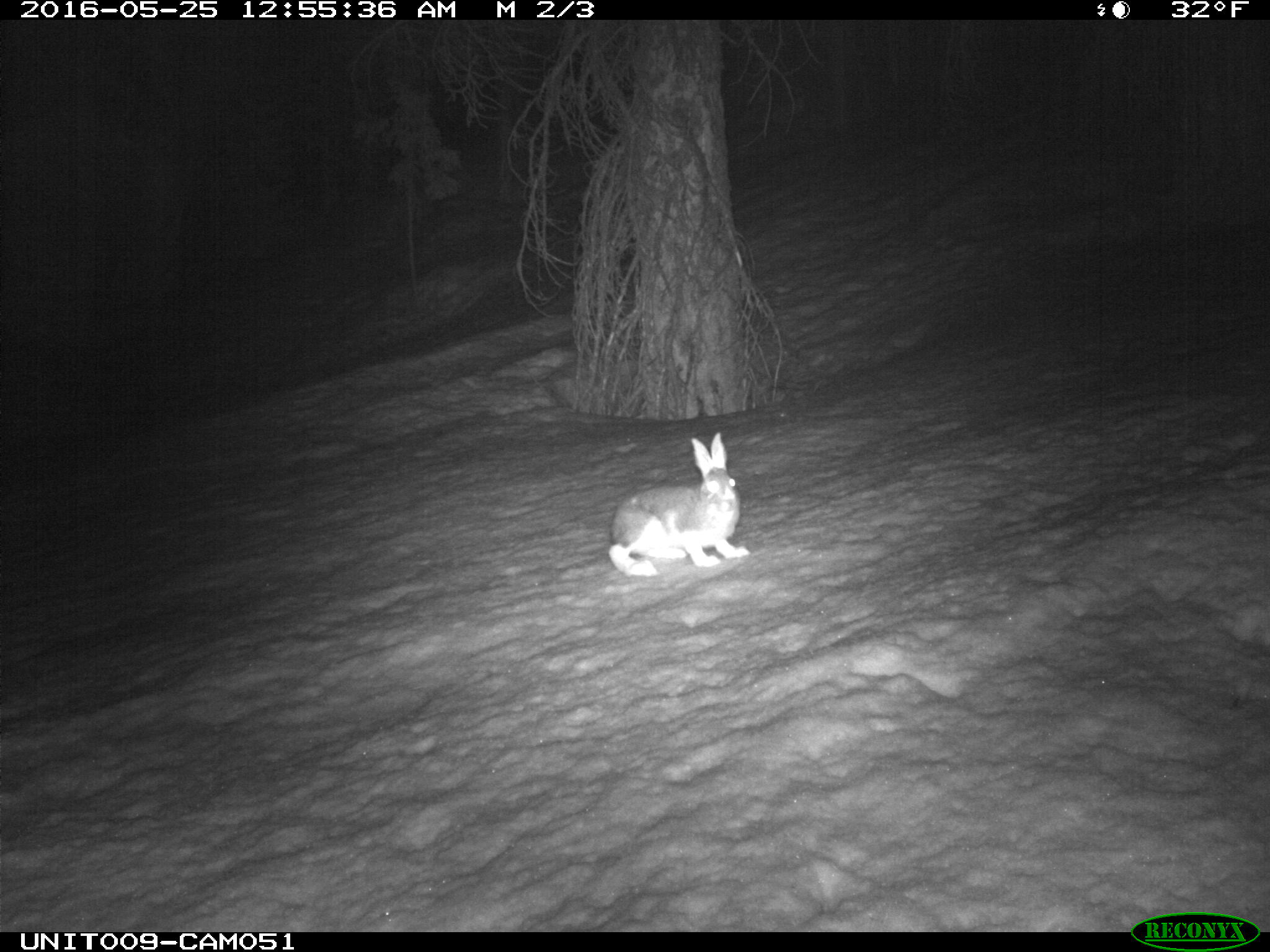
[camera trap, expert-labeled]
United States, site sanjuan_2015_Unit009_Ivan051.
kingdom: Animalia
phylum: Chordata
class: Mammalia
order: Lagomorpha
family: Leporidae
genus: Lepus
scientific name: Lepus americanus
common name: snowshoe hare